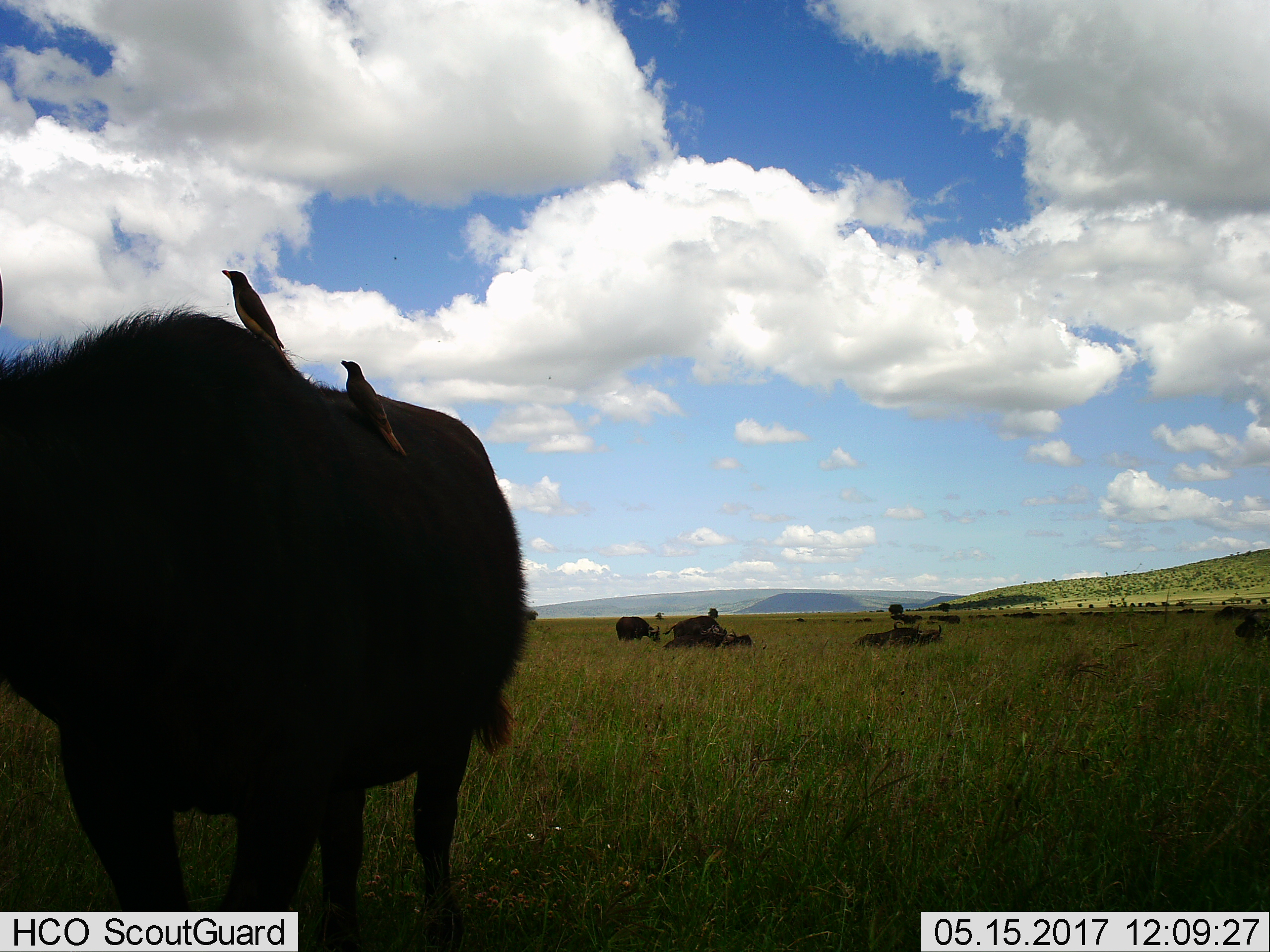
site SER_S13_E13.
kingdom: Animalia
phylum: Chordata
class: Aves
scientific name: Aves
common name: bird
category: birdother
Birdother (bird) (Aves), count 2. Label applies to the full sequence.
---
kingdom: Animalia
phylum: Chordata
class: Mammalia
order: Artiodactyla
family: Bovidae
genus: Syncerus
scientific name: Syncerus caffer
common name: african buffalo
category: buffalo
Buffalo (african buffalo) (Syncerus caffer), count 6. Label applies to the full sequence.